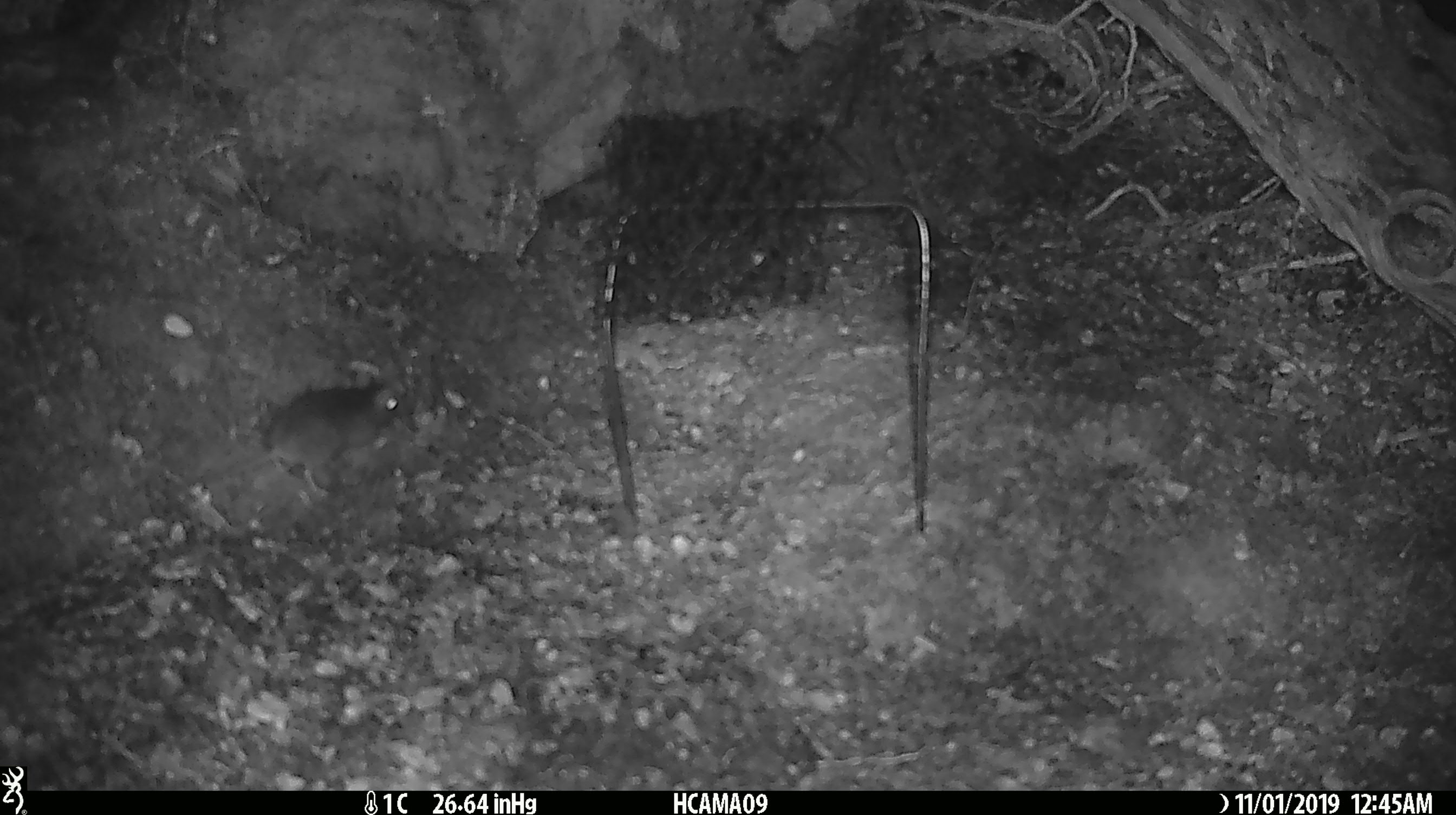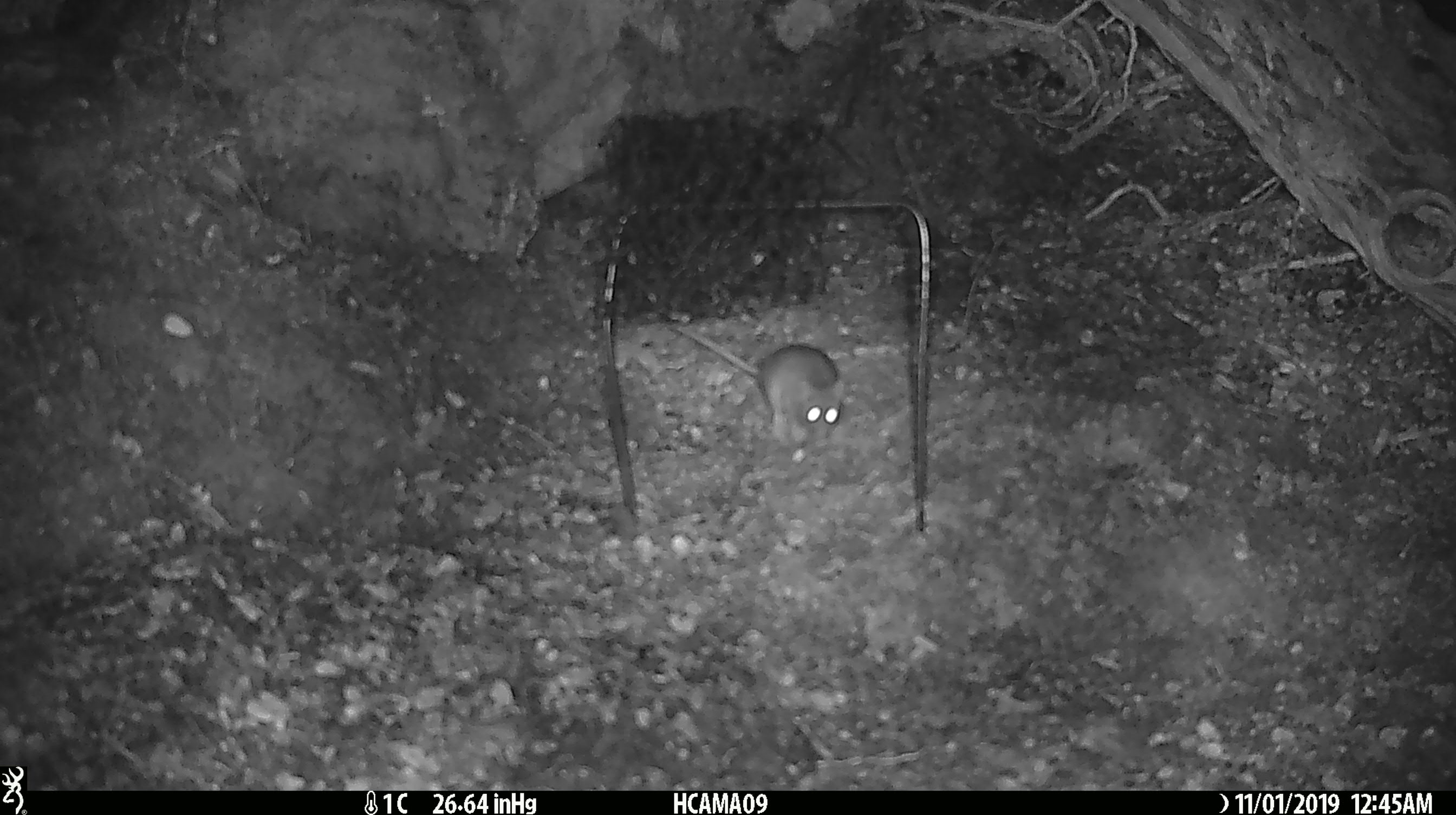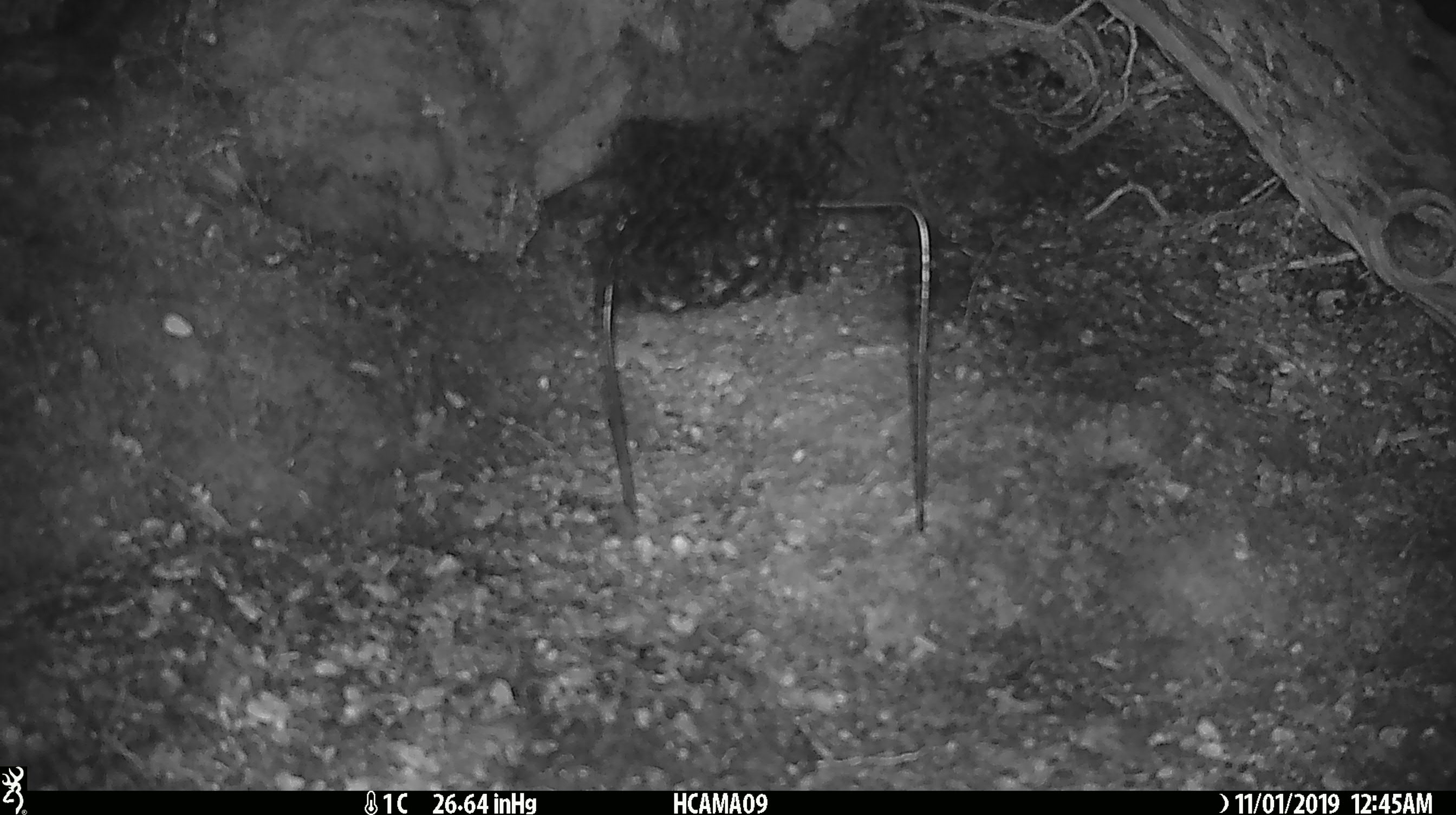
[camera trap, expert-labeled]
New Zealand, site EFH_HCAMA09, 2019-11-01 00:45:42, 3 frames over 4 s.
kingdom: Animalia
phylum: Chordata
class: Mammalia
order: Rodentia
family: Muridae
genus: Mus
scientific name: Mus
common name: mouse